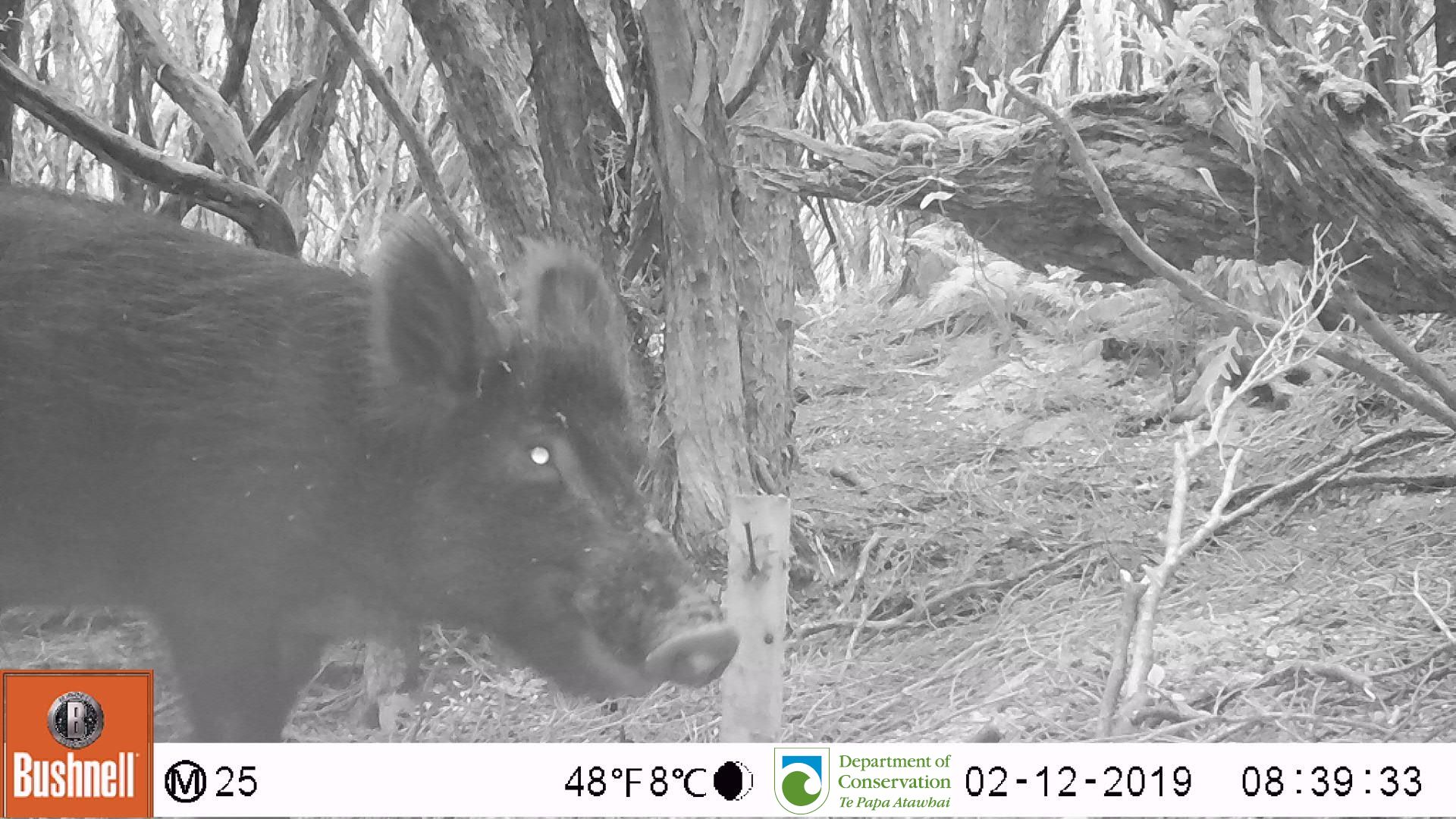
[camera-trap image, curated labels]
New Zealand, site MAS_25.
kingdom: Animalia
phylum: Chordata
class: Mammalia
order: Artiodactyla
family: Suidae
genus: Sus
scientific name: Sus scrofa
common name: pig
Pig (Sus scrofa).